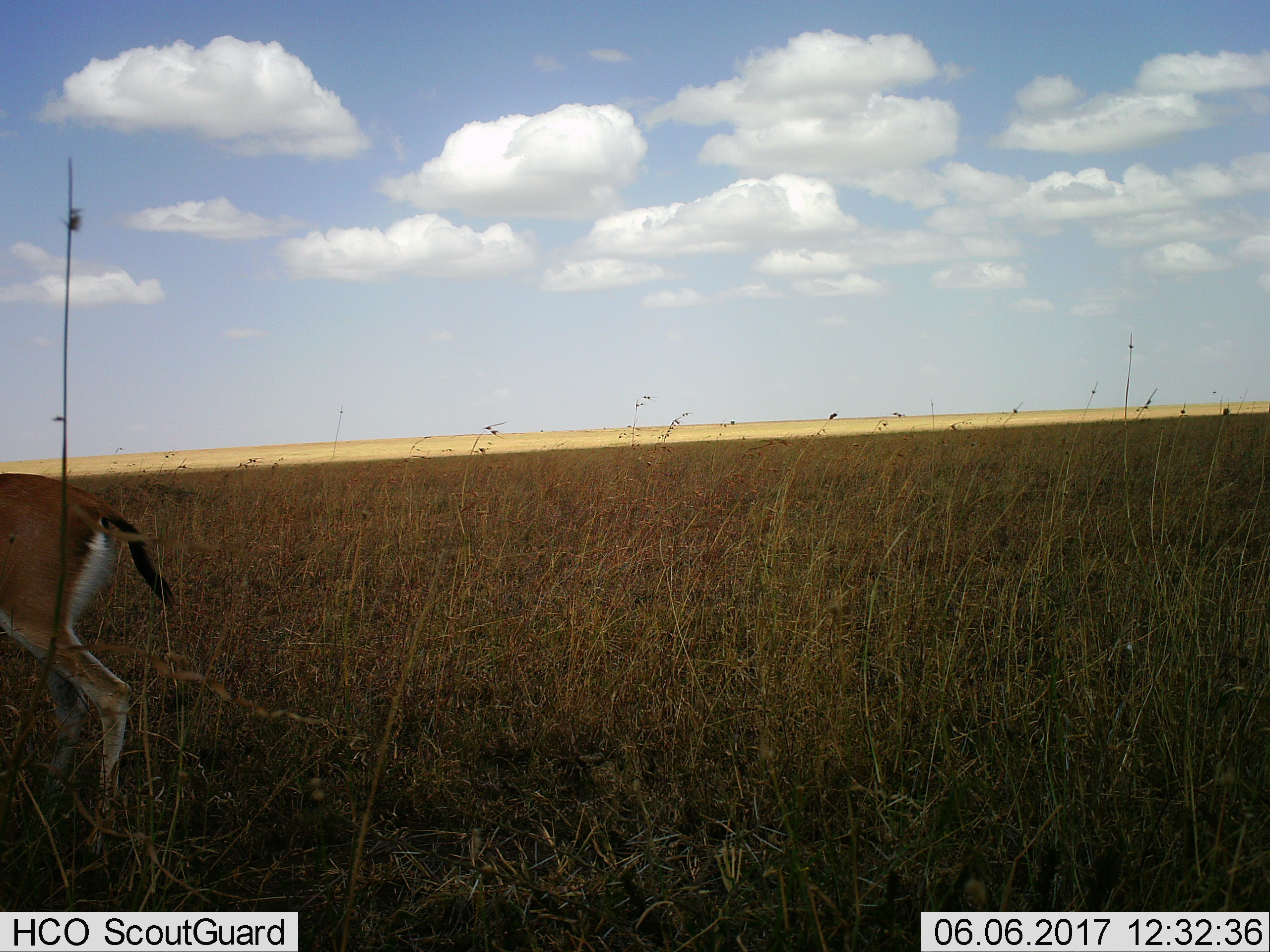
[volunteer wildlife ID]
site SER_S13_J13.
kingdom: Animalia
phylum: Chordata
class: Mammalia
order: Artiodactyla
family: Bovidae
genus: Eudorcas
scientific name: Eudorcas thomsonii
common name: thomson's gazelle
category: gazellethomsons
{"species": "gazellethomsons (thomson's gazelle) (Eudorcas thomsonii)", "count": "1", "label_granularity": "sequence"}